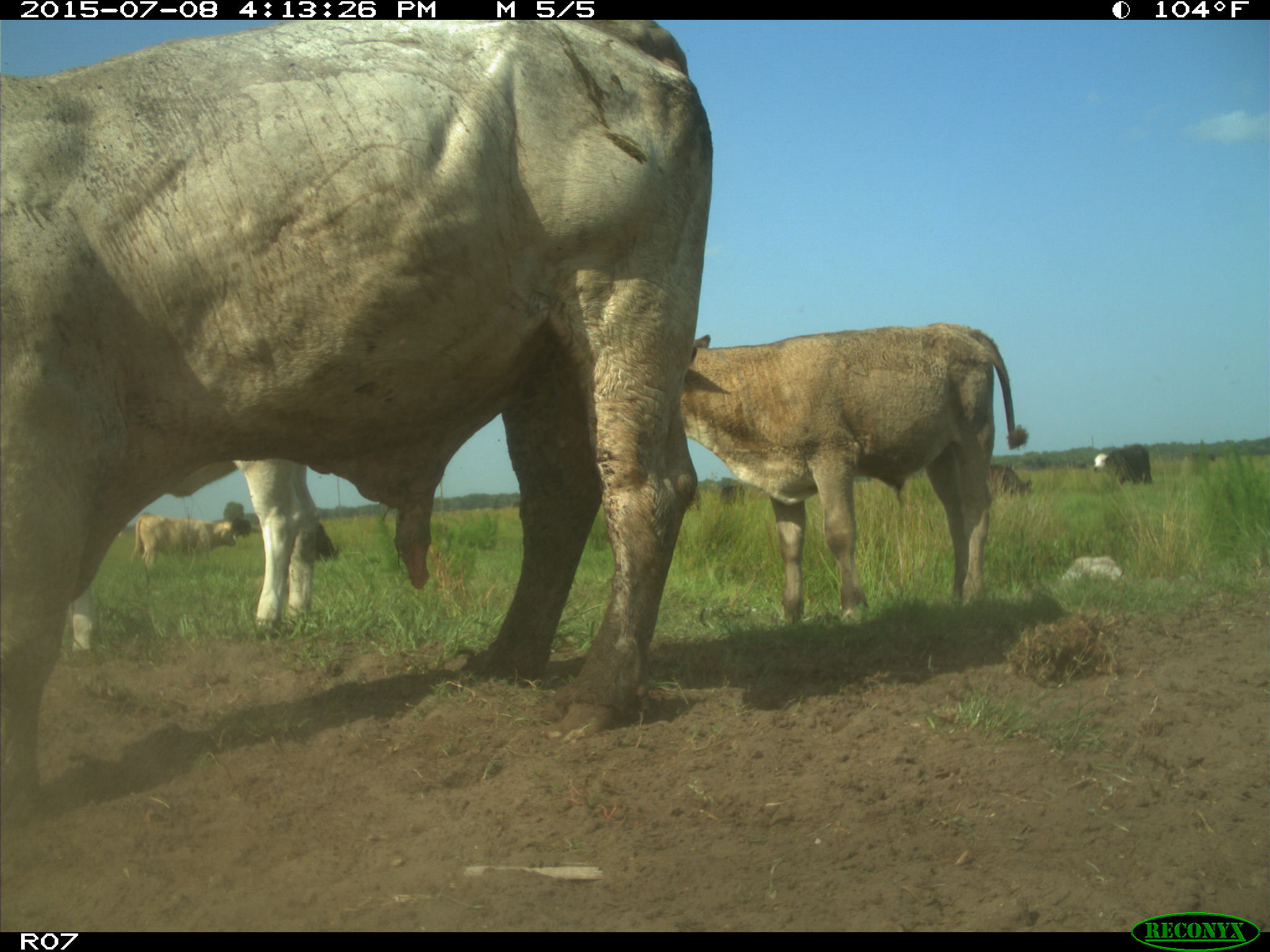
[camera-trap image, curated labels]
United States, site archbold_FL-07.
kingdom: Animalia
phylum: Chordata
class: Mammalia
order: Artiodactyla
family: Bovidae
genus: Bos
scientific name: Bos taurus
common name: domestic cow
Bos taurus (domestic cow).